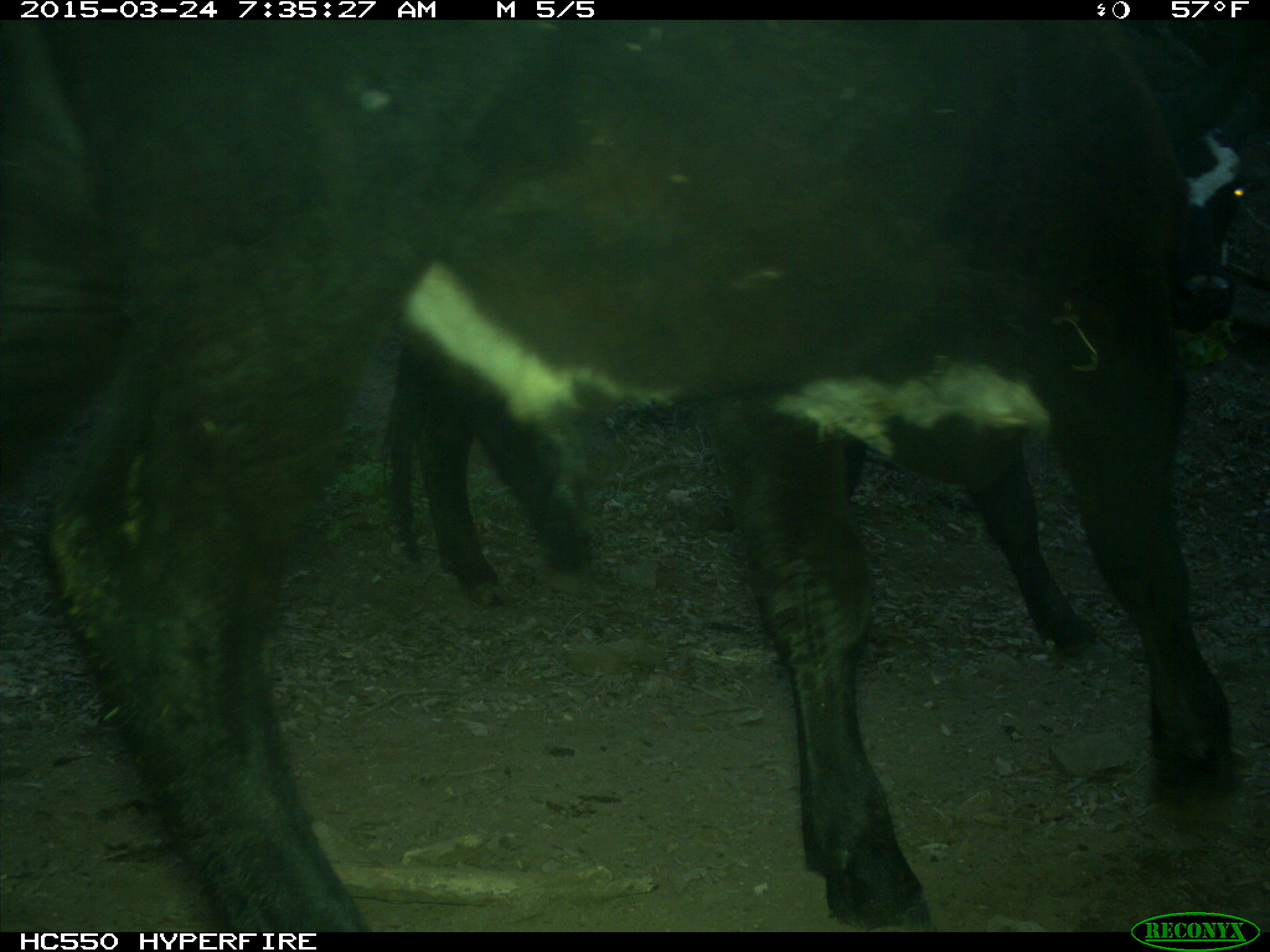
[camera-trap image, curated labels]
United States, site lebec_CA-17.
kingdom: Animalia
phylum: Chordata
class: Mammalia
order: Artiodactyla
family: Bovidae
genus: Bos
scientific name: Bos taurus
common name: domestic cow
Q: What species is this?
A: Bos taurus (domestic cow).